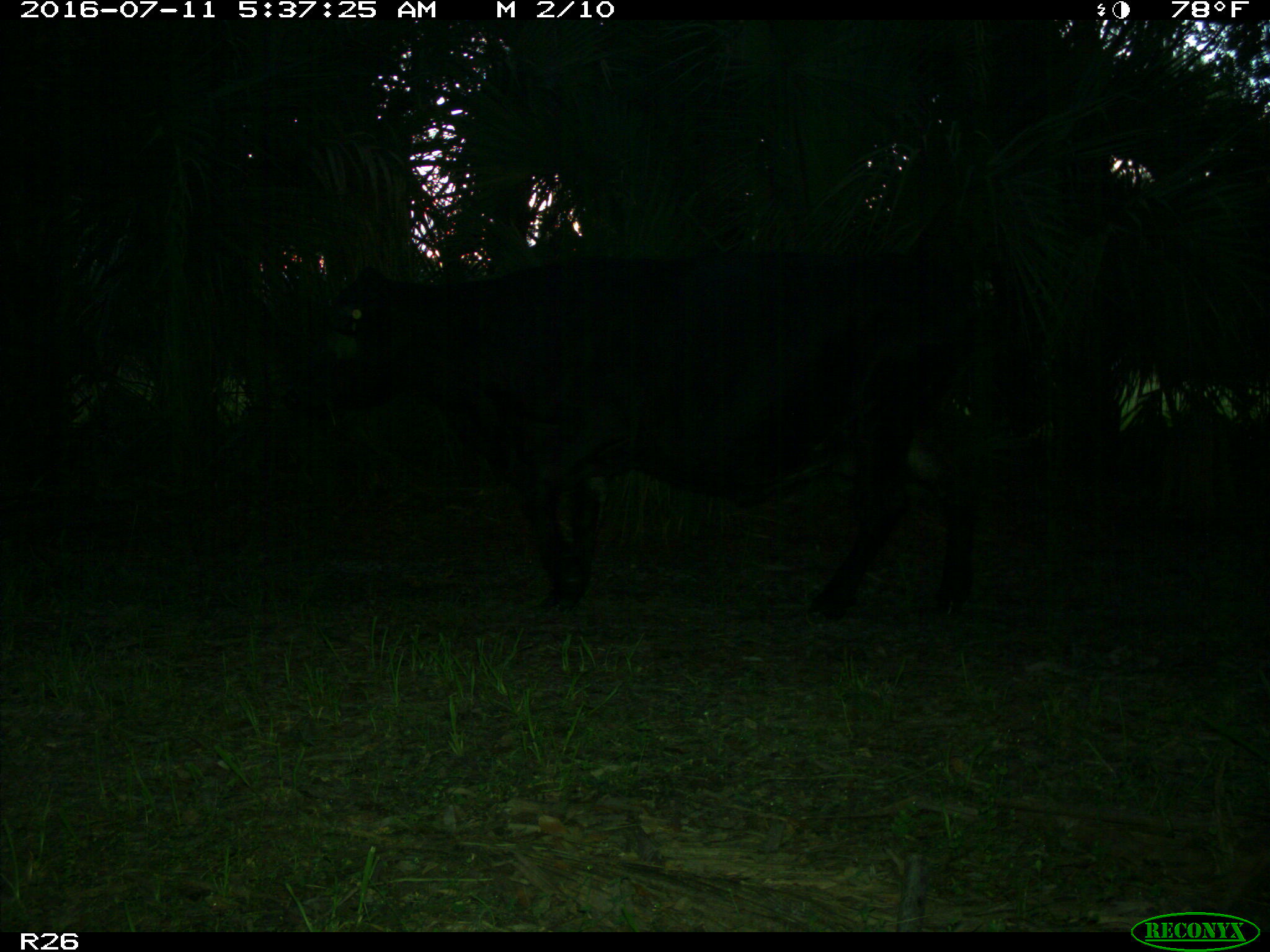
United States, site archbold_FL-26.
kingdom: Animalia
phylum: Chordata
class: Mammalia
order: Artiodactyla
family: Bovidae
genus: Bos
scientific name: Bos taurus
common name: domestic cow